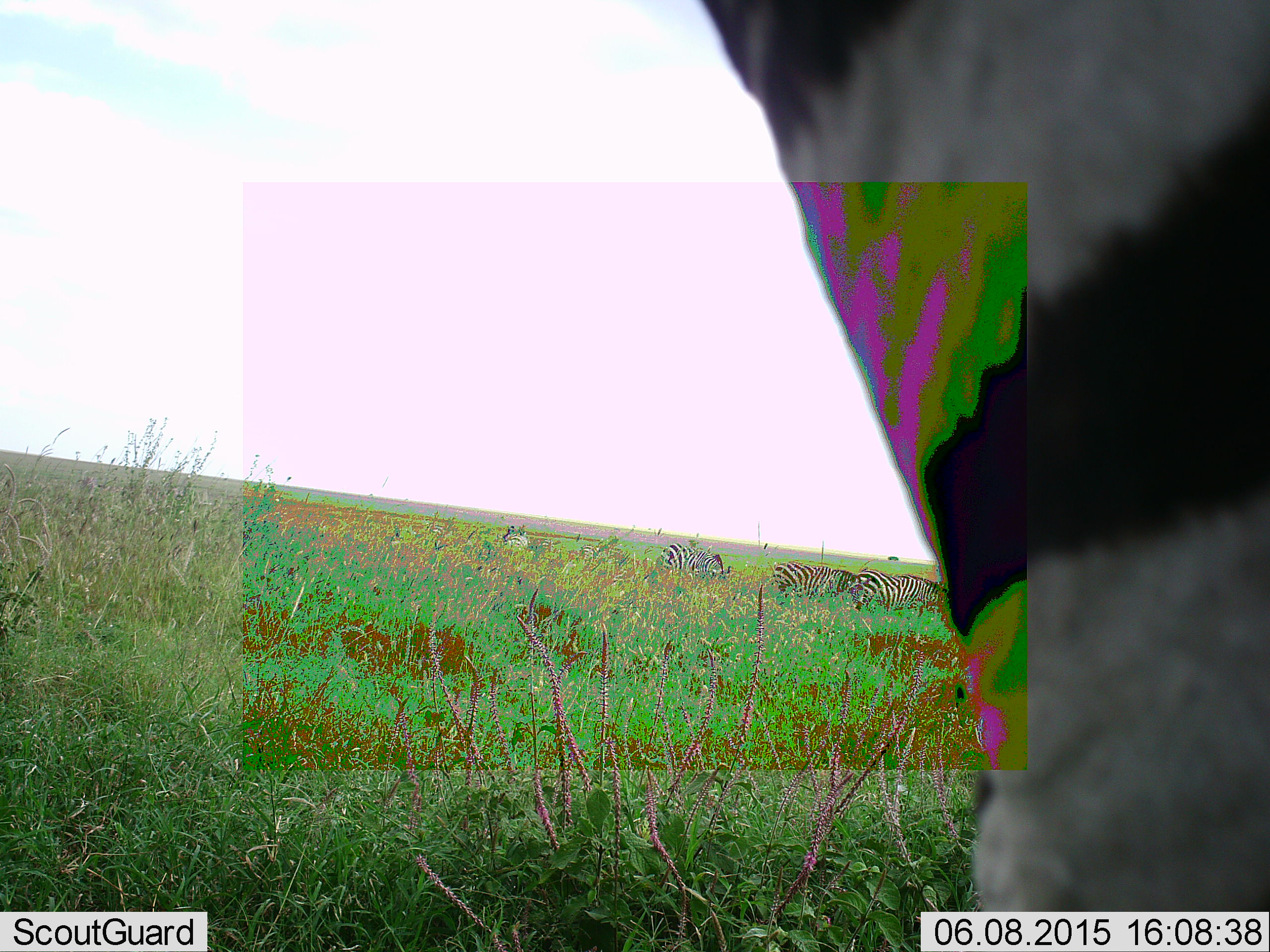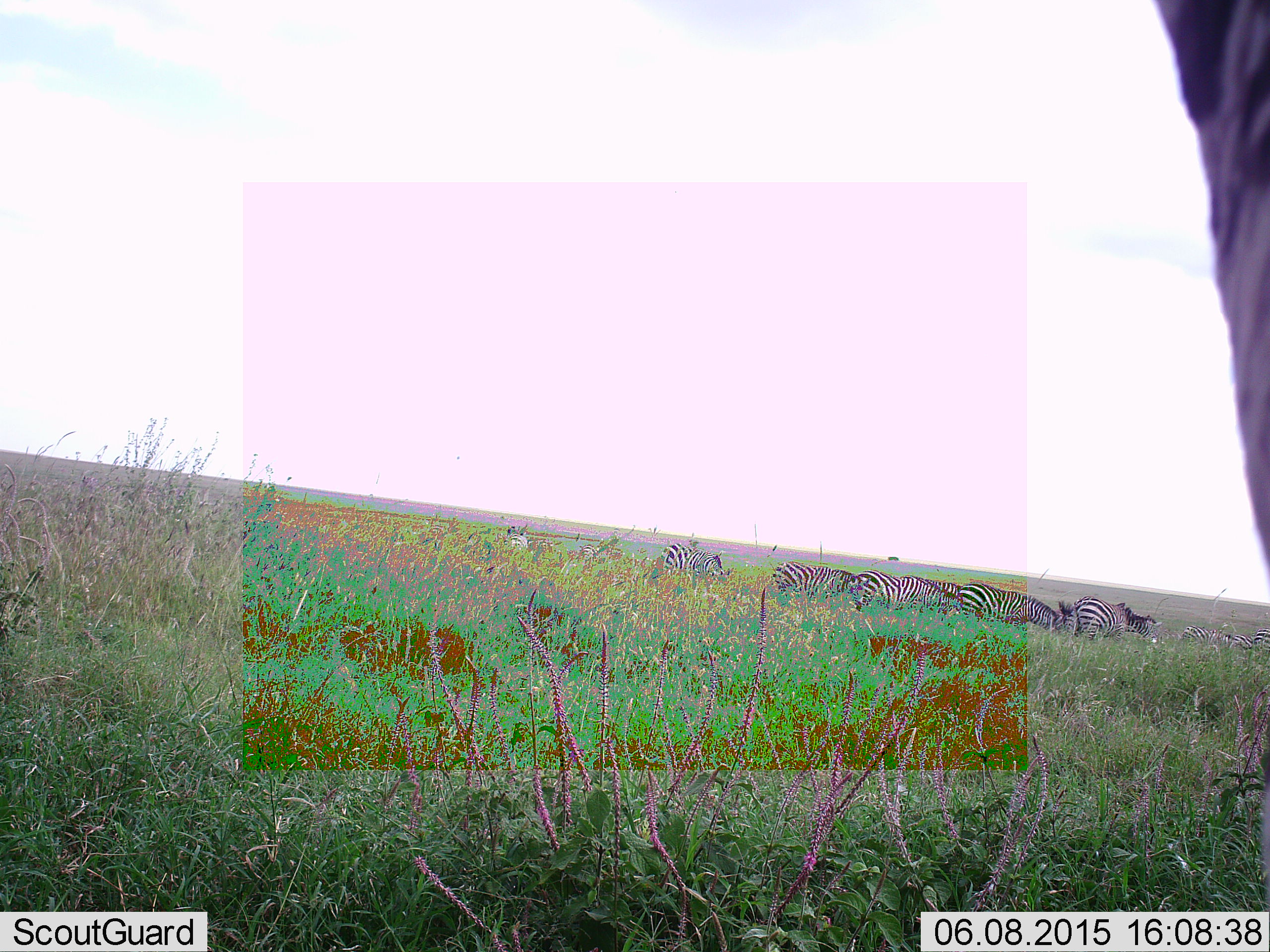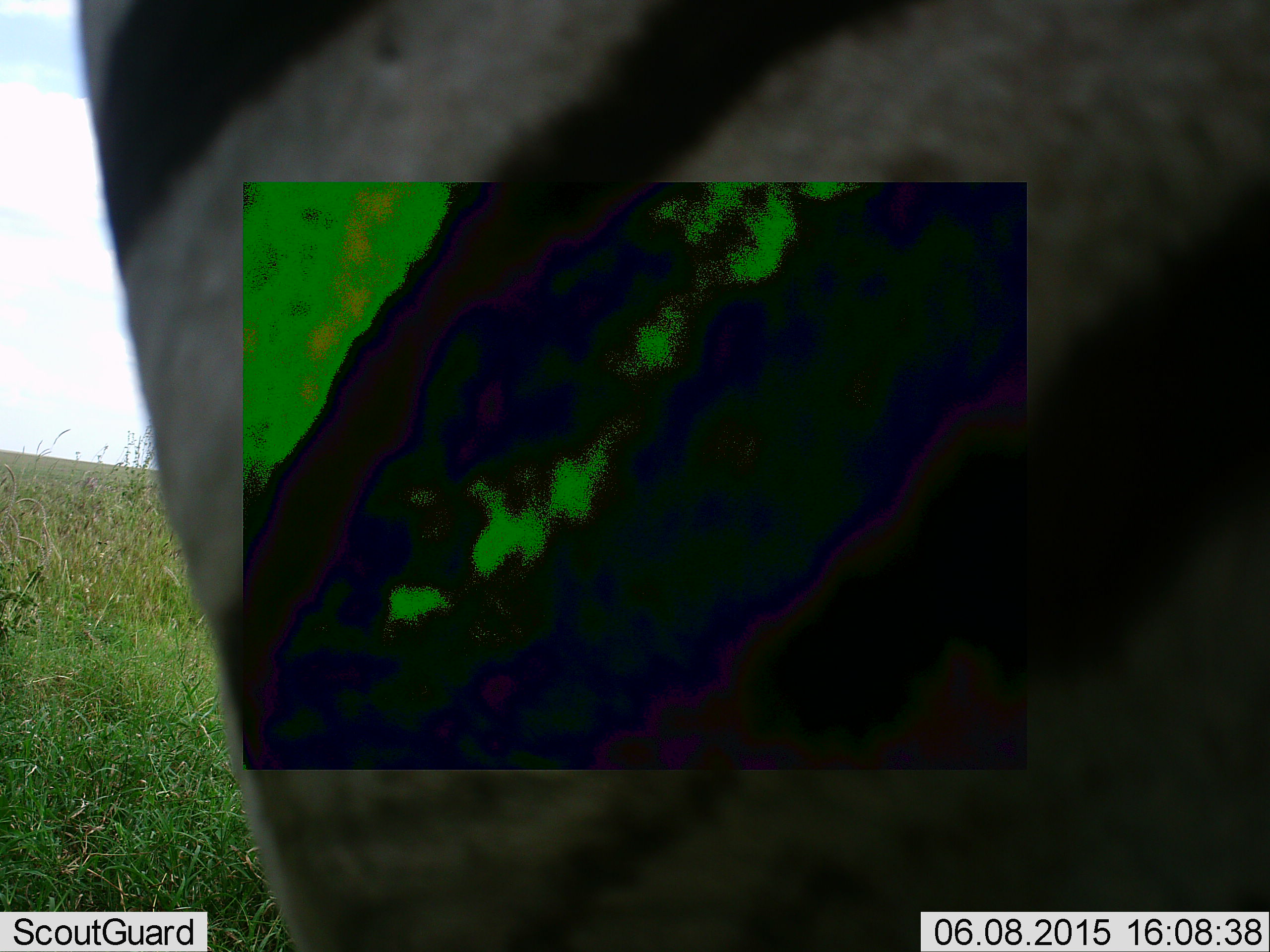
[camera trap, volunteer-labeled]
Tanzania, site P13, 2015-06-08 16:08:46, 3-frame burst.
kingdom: Animalia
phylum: Chordata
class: Mammalia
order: Perissodactyla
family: Equidae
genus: Equus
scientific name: Equus quagga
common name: plains zebra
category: zebra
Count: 7.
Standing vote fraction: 45%.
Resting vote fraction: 0%.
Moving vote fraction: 64%.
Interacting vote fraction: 0%.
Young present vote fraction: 0%.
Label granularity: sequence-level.